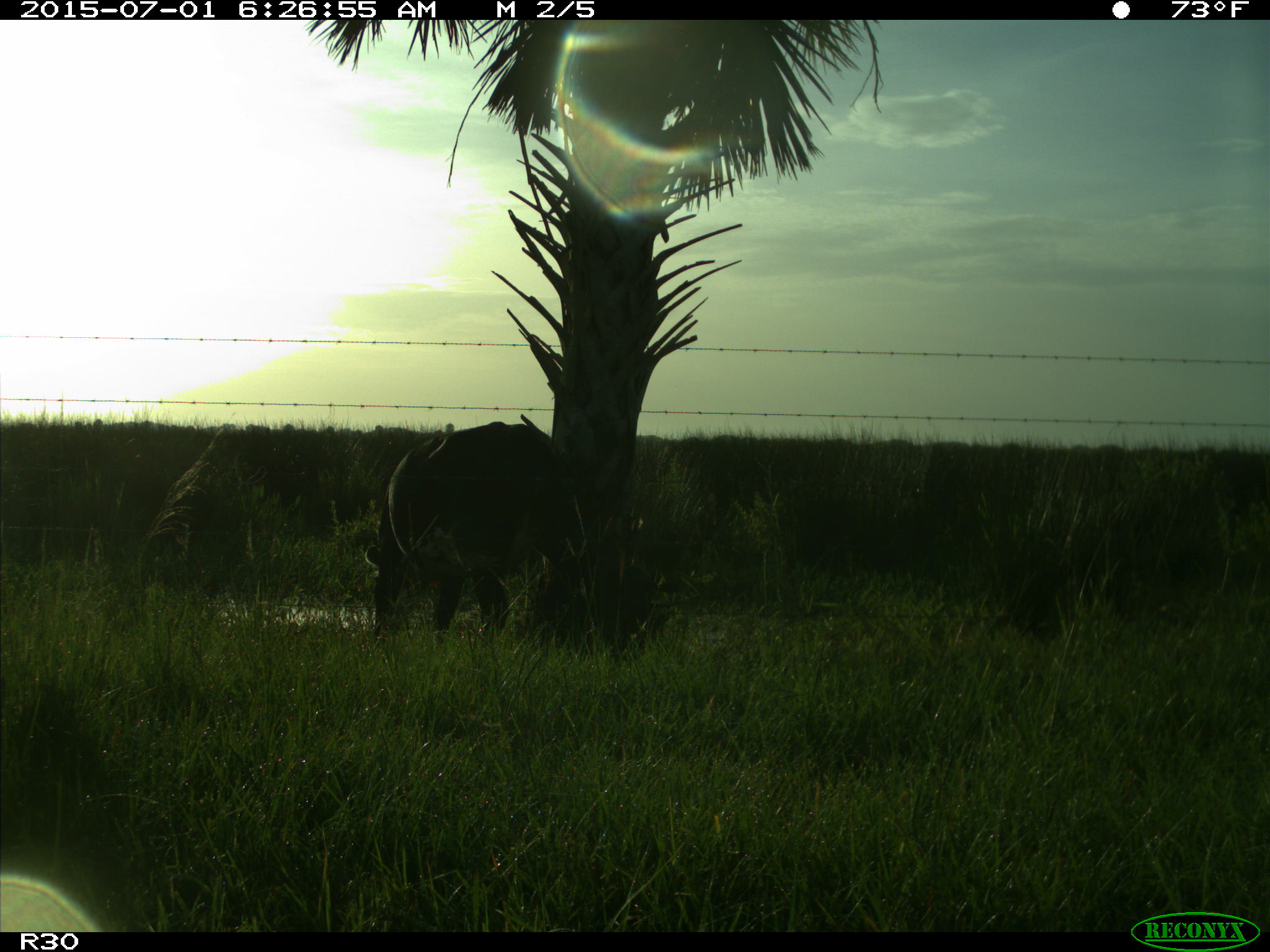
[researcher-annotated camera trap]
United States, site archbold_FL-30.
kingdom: Animalia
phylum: Chordata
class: Mammalia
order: Artiodactyla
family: Bovidae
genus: Bos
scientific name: Bos taurus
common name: domestic cow